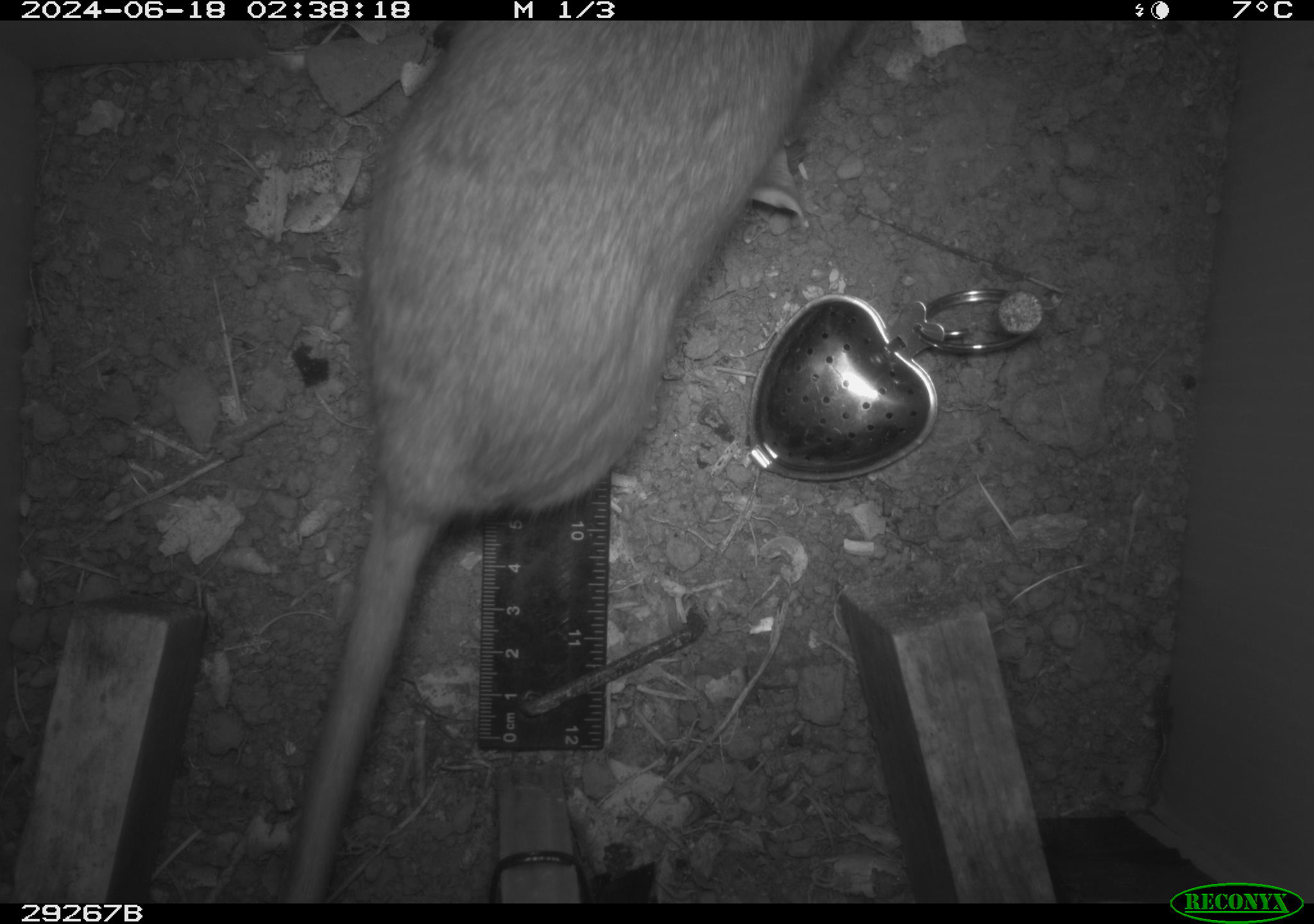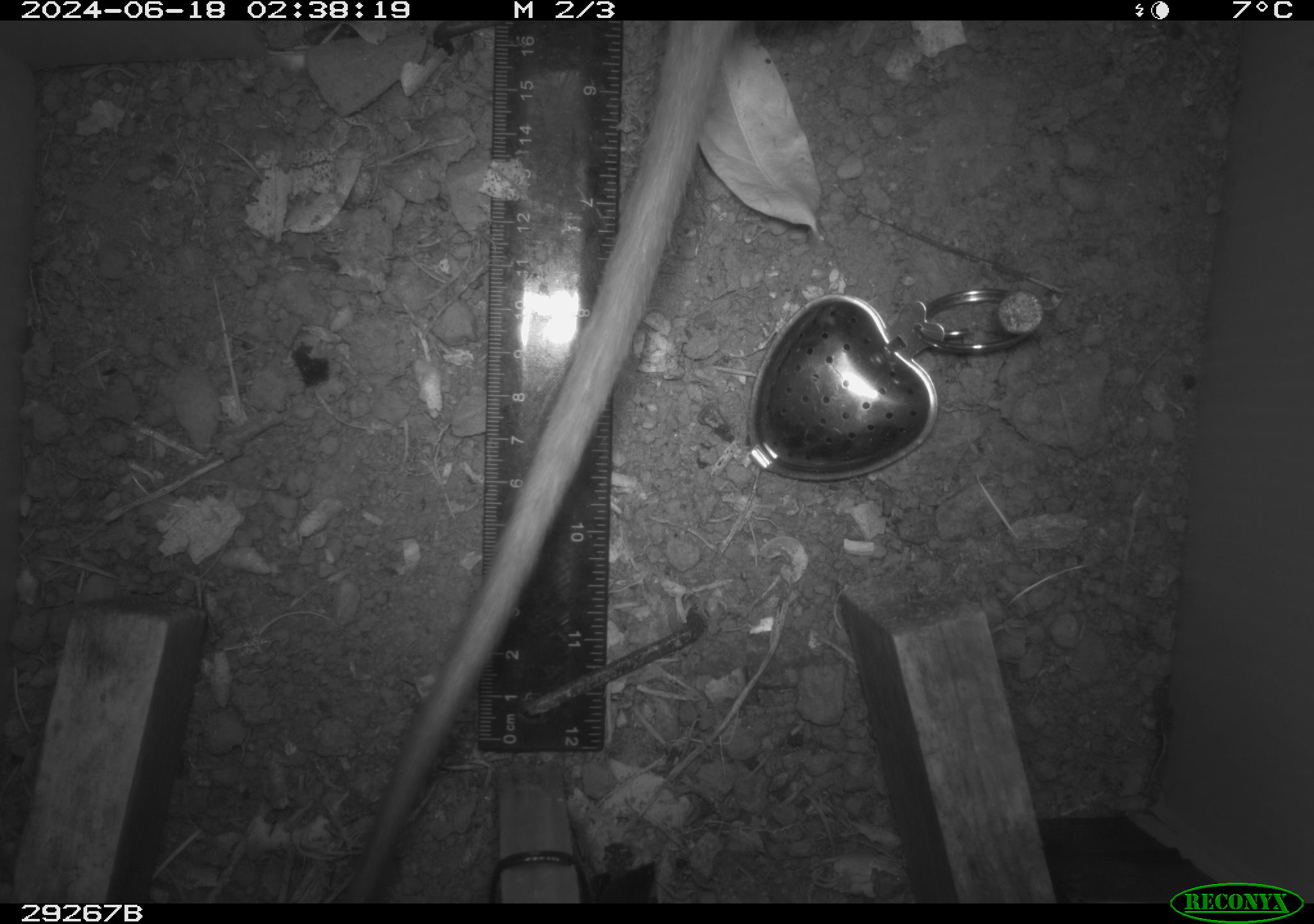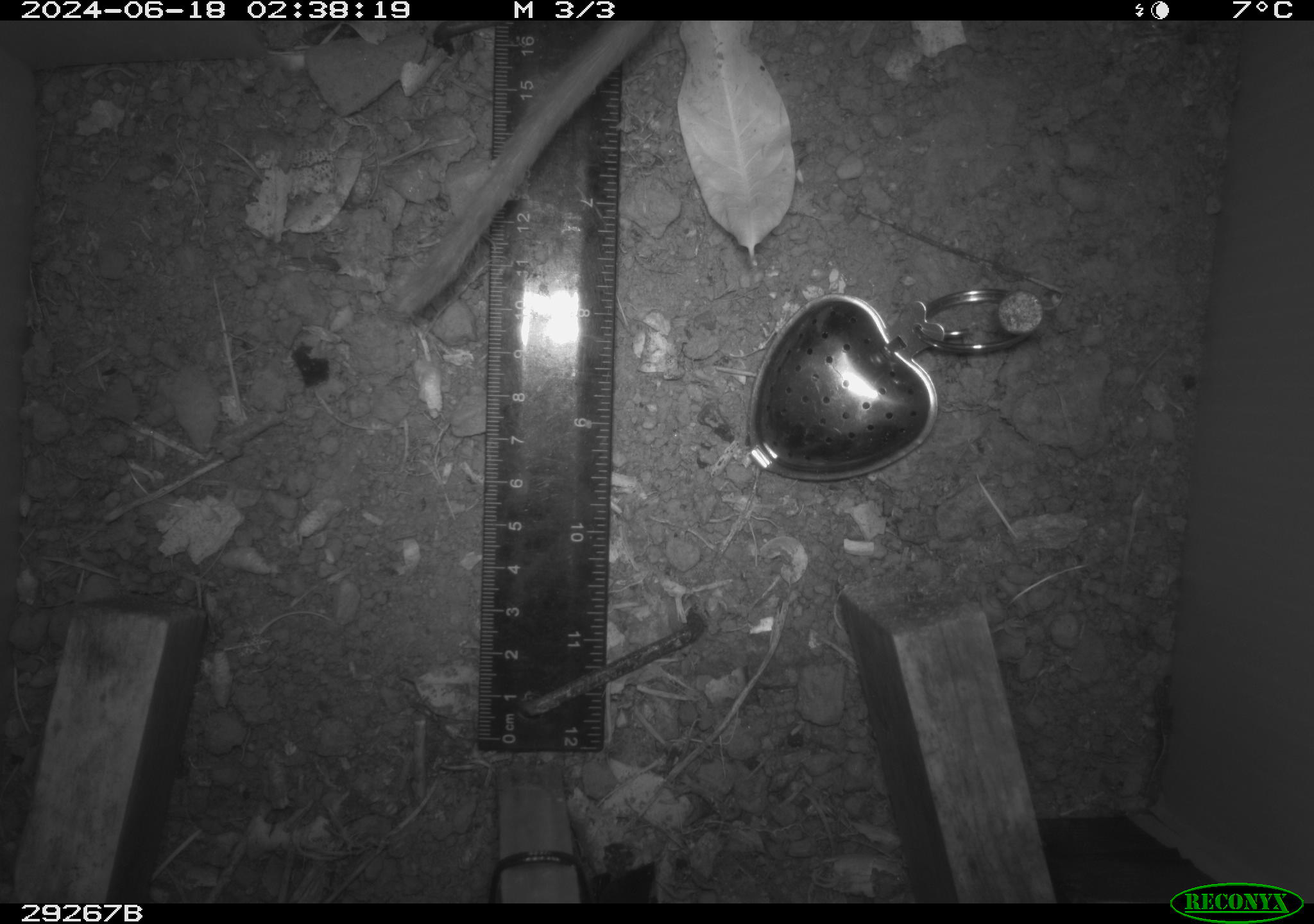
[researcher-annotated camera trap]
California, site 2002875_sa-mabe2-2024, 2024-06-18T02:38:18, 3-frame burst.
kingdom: Animalia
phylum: Chordata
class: Mammalia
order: Rodentia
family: Cricetidae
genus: Neotoma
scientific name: Neotoma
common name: pack rat or woodrat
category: neotoma species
Neotoma species (pack rat or woodrat) (Neotoma).